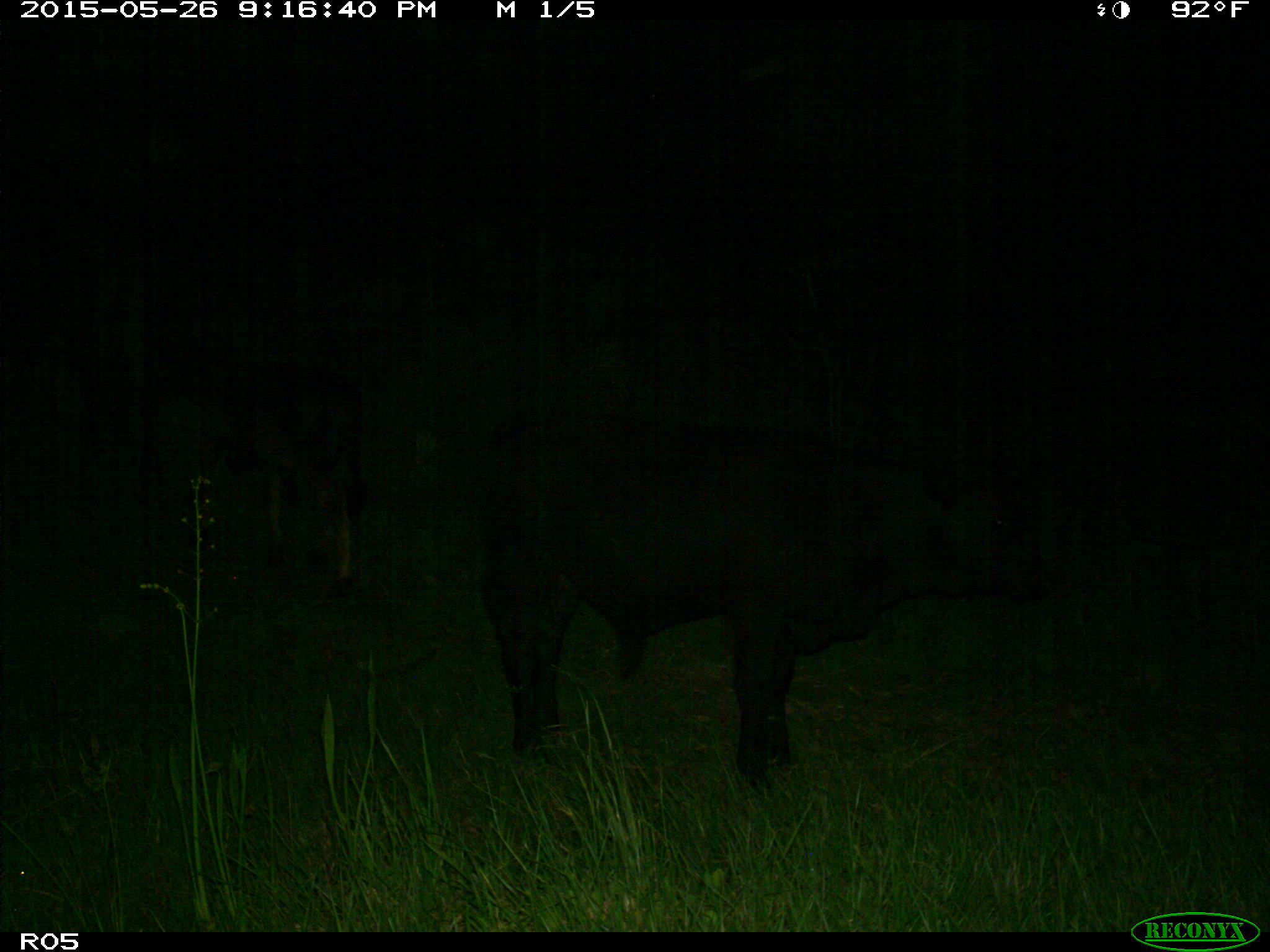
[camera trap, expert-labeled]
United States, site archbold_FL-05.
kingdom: Animalia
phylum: Chordata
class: Mammalia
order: Artiodactyla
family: Bovidae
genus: Bos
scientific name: Bos taurus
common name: domestic cow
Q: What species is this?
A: Bos taurus (domestic cow).